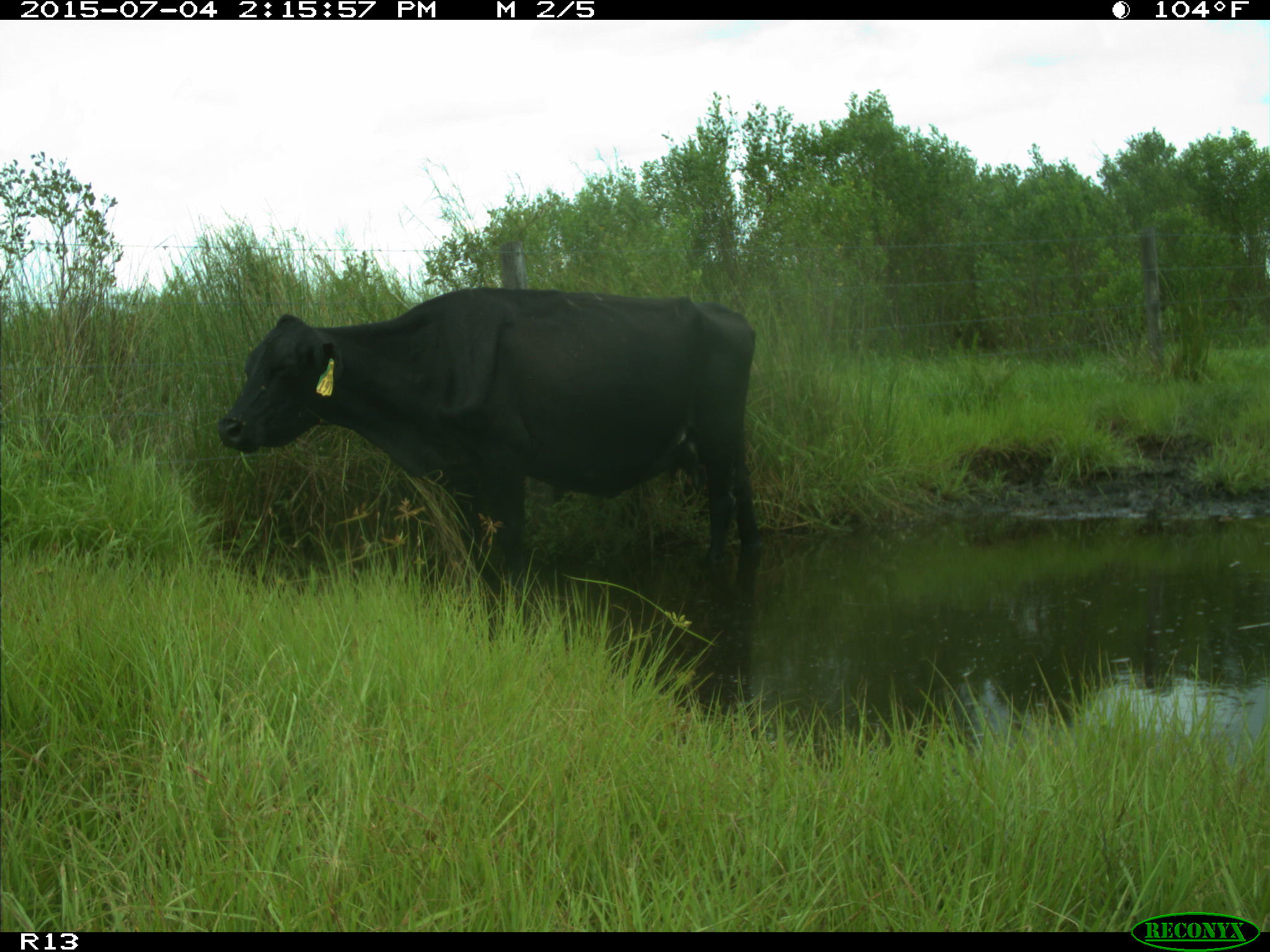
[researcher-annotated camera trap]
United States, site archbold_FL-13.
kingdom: Animalia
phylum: Chordata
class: Mammalia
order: Artiodactyla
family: Bovidae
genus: Bos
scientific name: Bos taurus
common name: domestic cow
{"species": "Bos taurus (domestic cow)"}